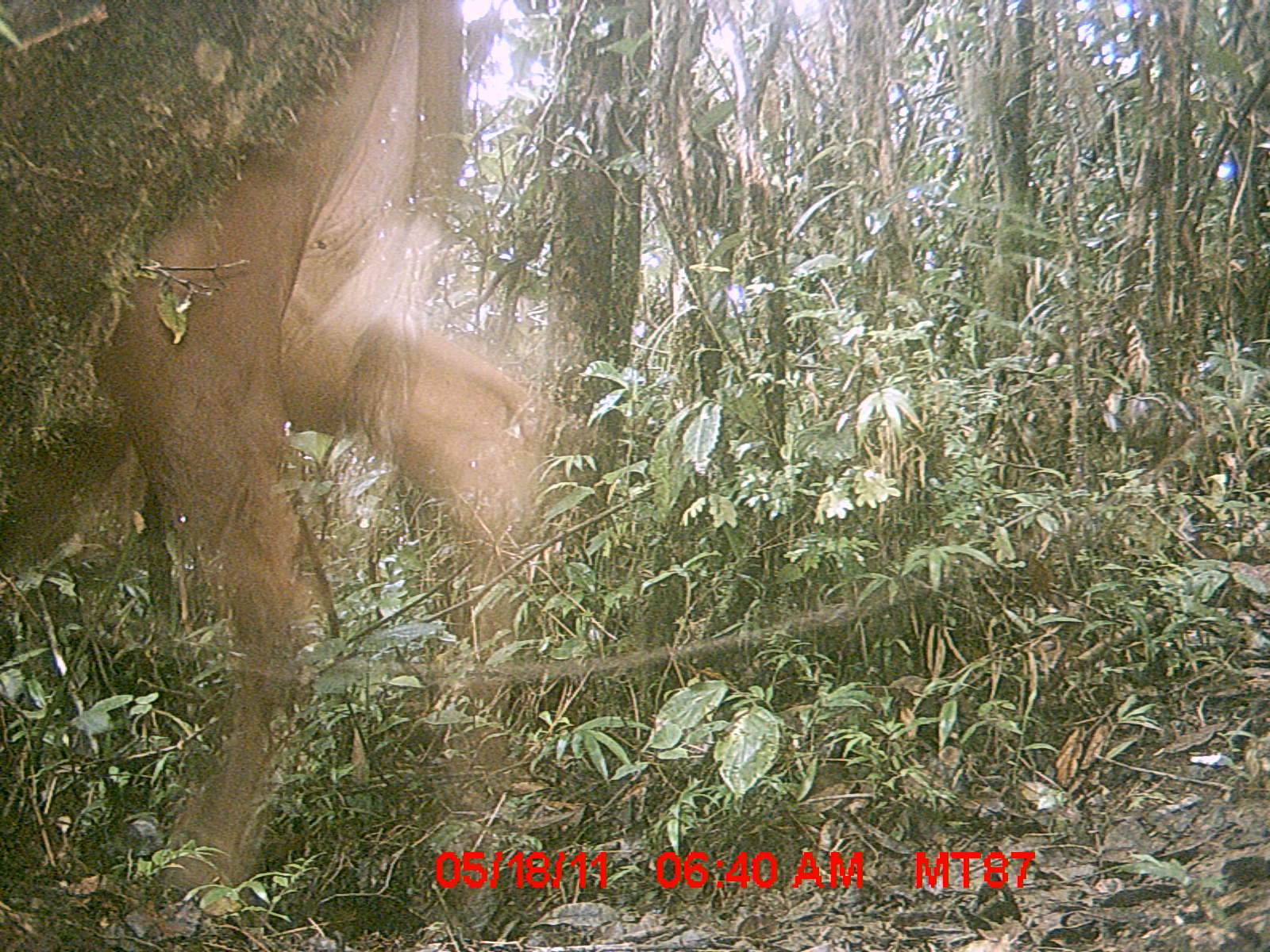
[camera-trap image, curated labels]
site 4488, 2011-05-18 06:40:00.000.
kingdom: Animalia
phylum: Chordata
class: Mammalia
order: Artiodactyla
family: Bovidae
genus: Bos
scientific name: Bos taurus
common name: domestic cattle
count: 1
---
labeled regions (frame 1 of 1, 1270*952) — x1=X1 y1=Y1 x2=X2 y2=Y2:
bos taurus: x1=0 y1=0 x2=559 y2=942